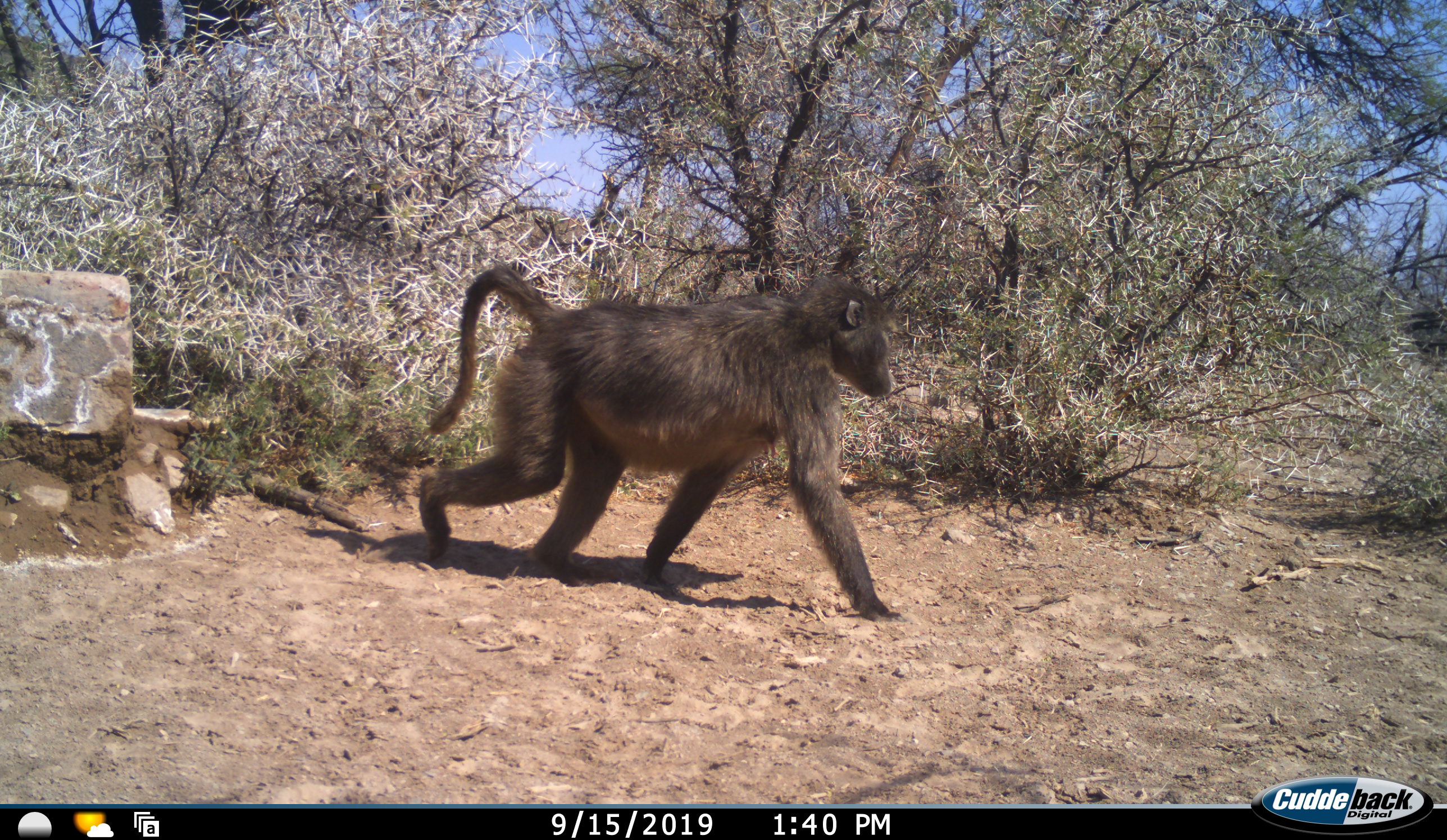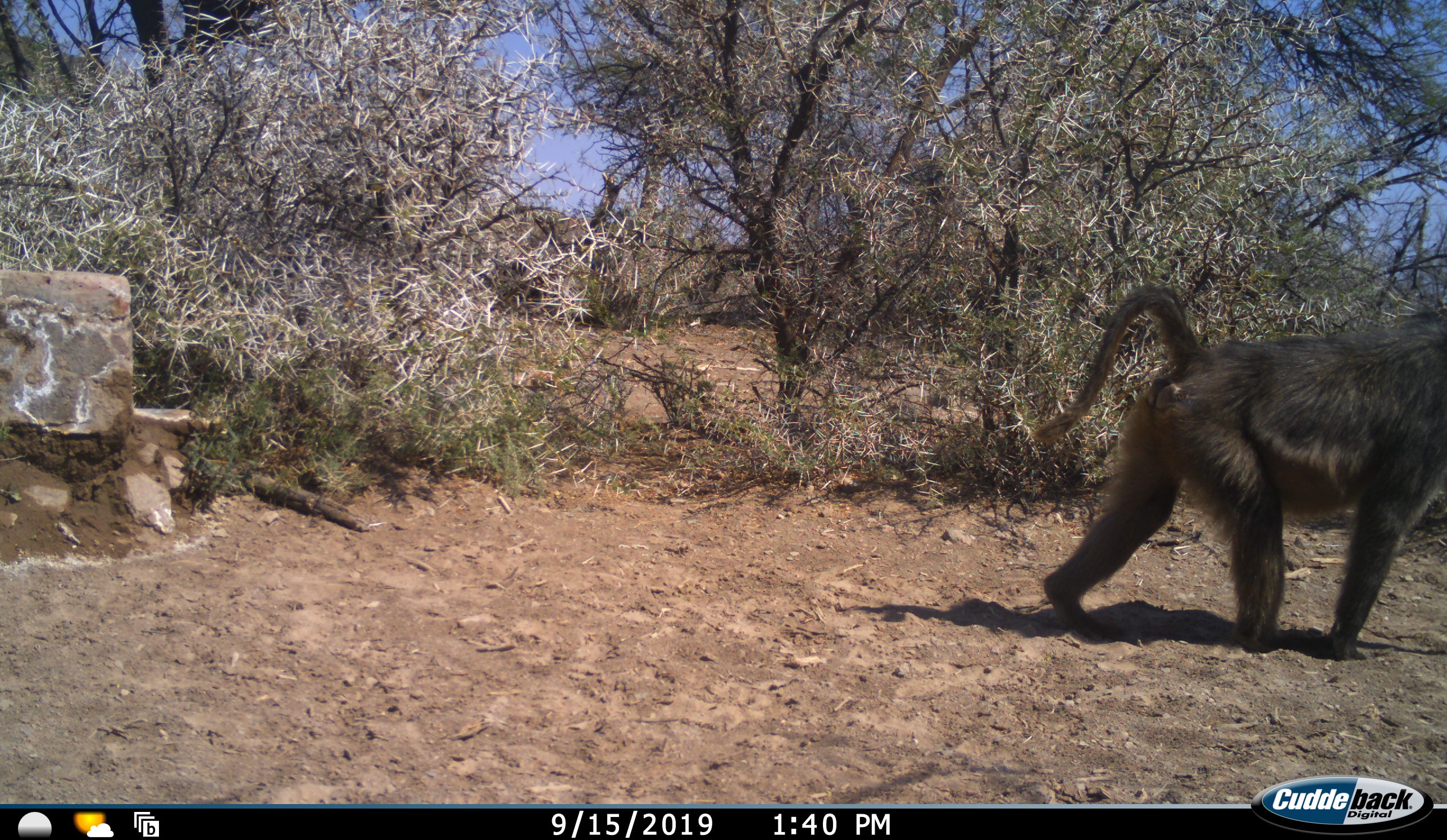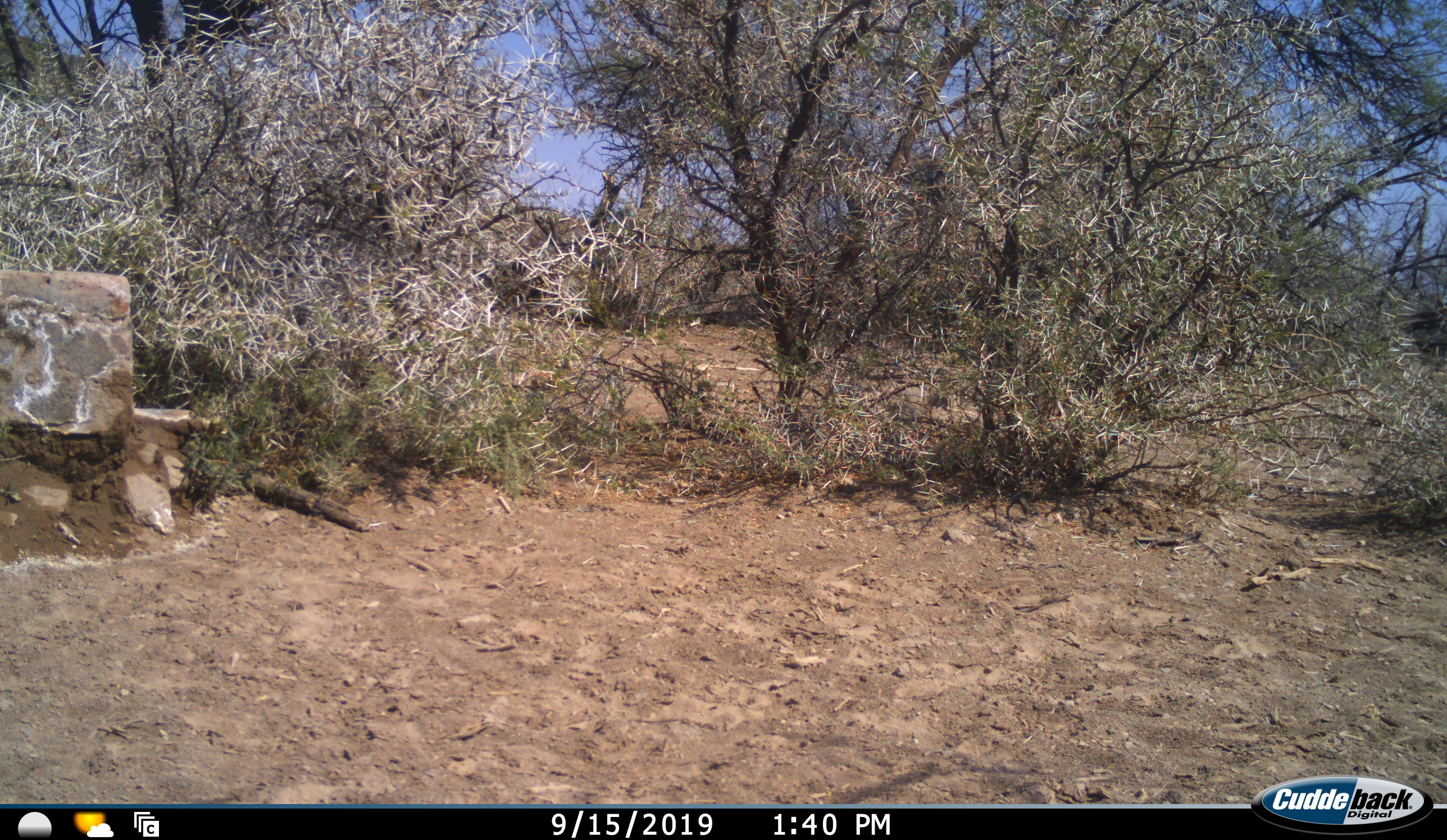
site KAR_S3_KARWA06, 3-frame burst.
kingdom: Animalia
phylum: Chordata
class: Mammalia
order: Primates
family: Cercopithecidae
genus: Papio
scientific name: Papio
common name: baboon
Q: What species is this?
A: Baboon (Papio).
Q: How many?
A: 1.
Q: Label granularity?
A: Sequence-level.